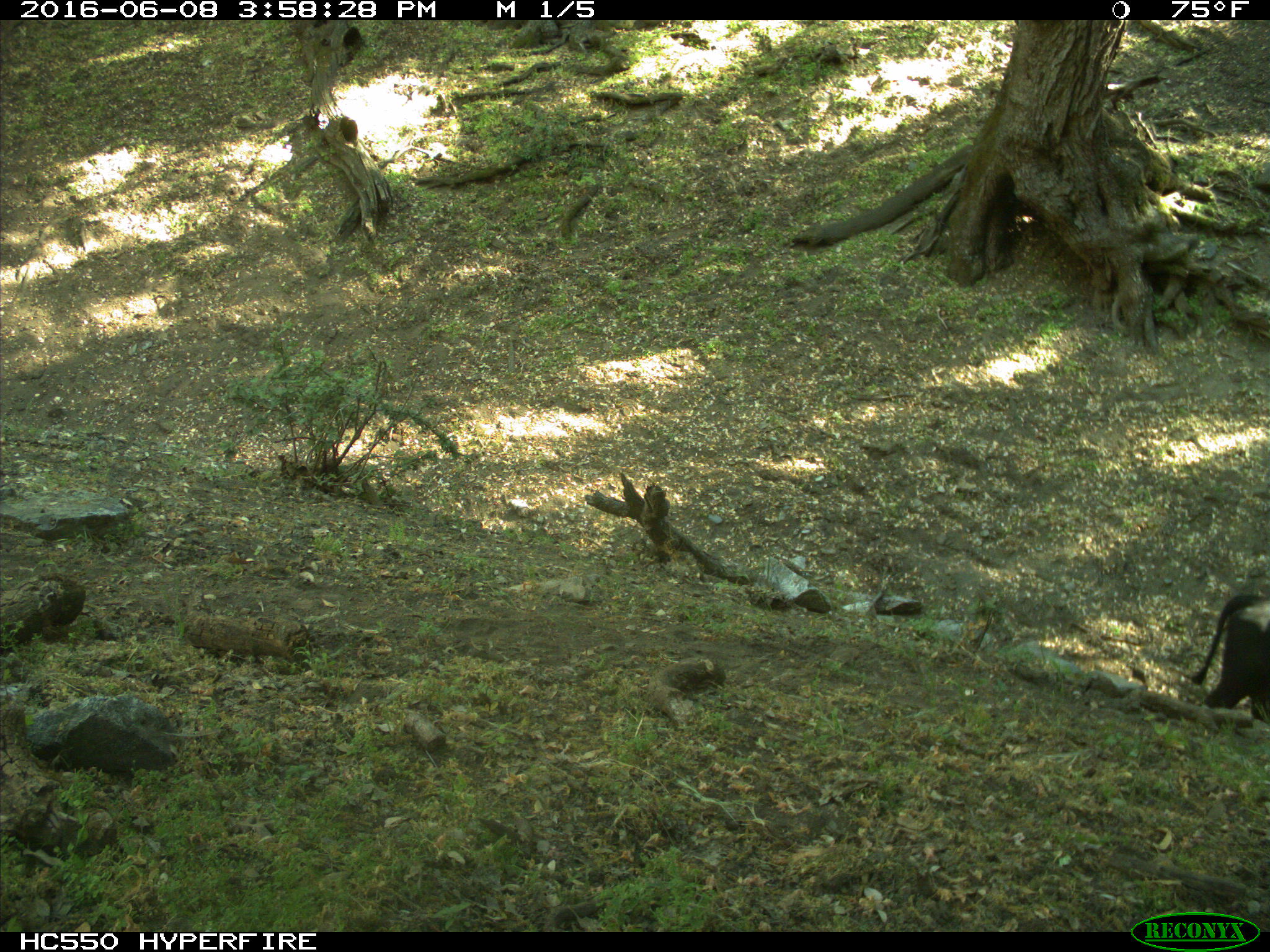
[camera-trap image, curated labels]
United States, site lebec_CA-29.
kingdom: Animalia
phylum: Chordata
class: Mammalia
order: Artiodactyla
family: Bovidae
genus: Bos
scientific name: Bos taurus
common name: domestic cow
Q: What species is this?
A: Bos taurus (domestic cow).